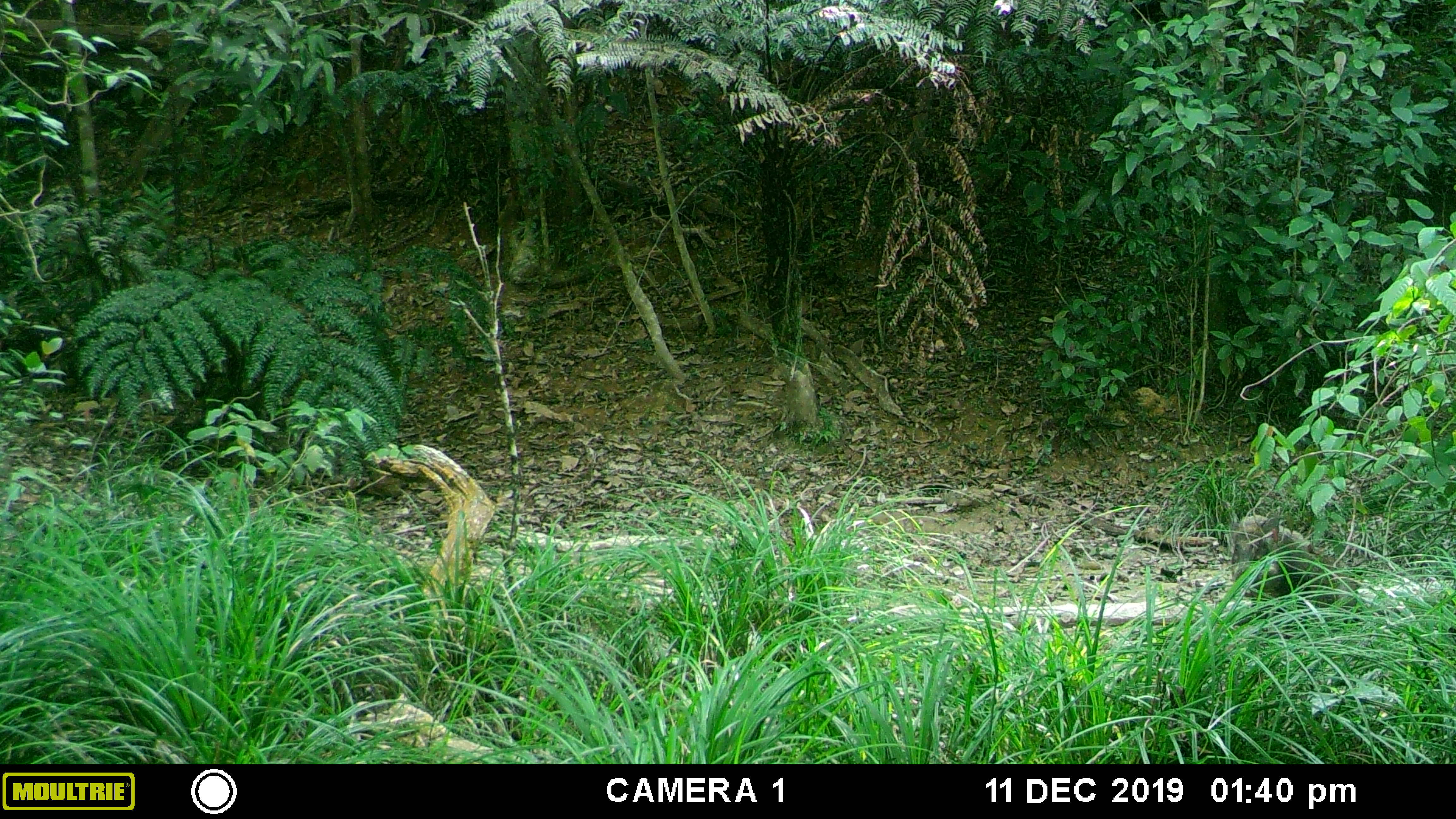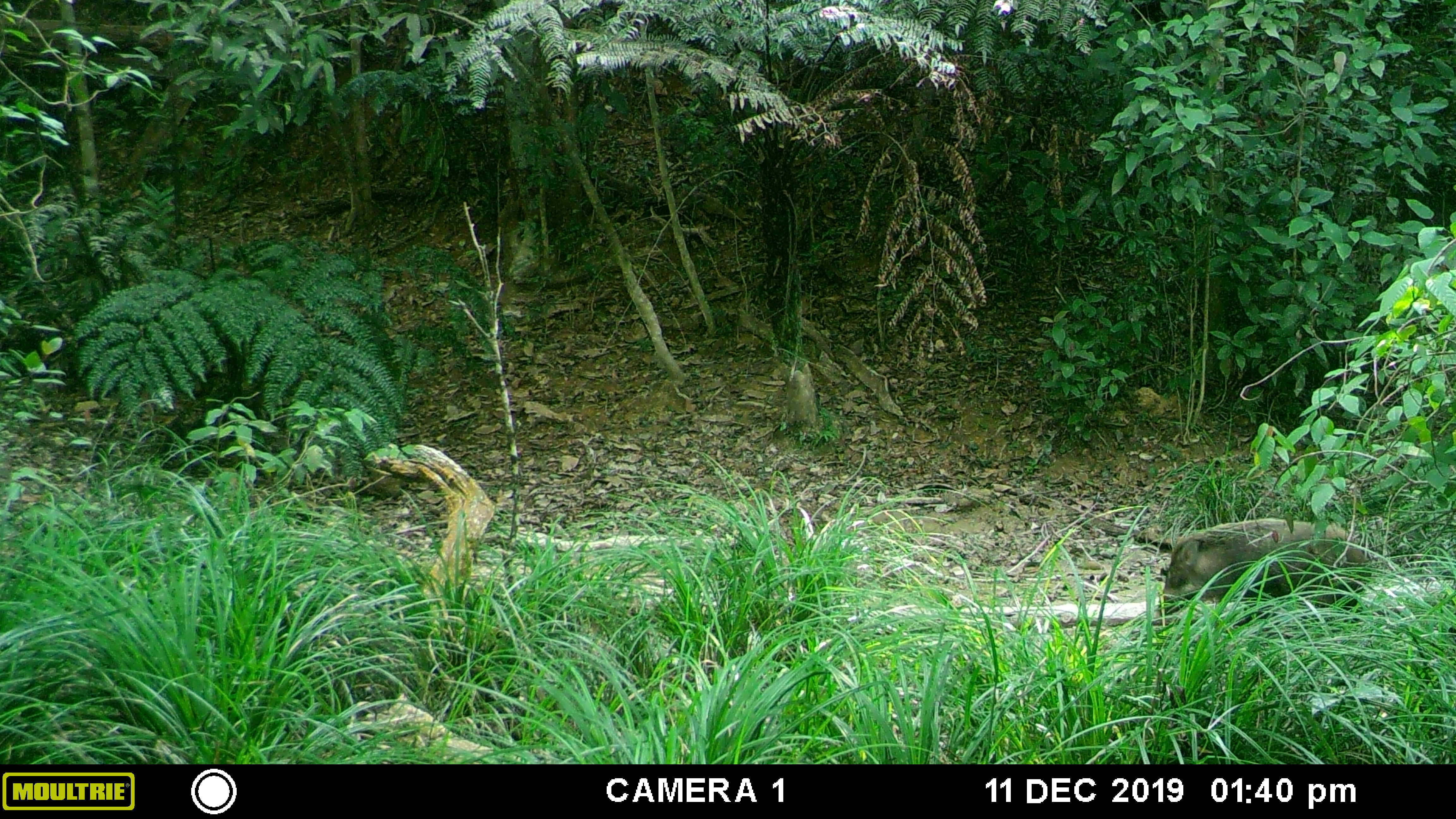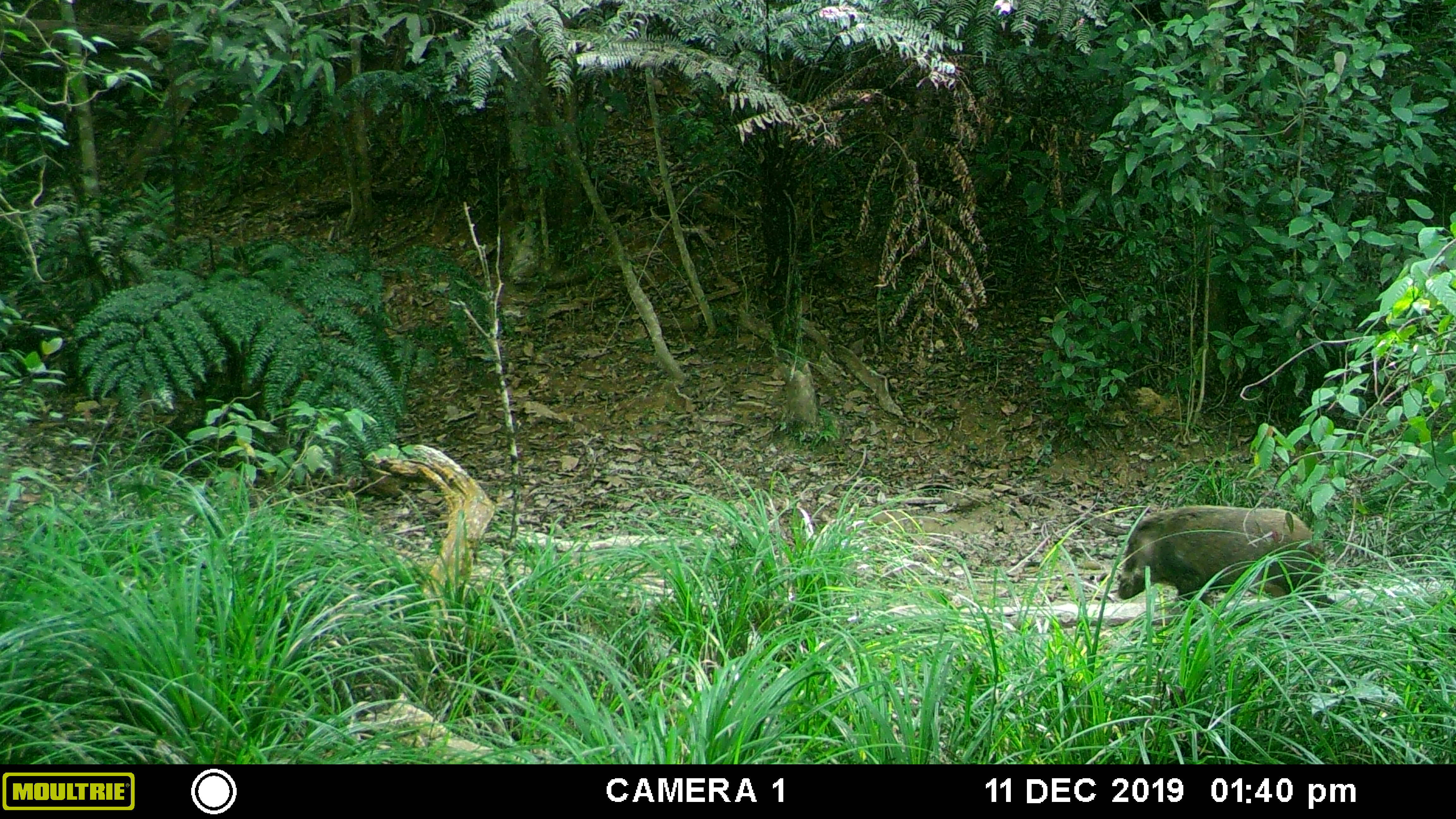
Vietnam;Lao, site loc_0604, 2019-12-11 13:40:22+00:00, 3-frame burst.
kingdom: Animalia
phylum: Chordata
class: Mammalia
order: Artiodactyla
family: Suidae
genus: Sus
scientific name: Sus scrofa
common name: eurasian wild pig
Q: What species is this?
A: Eurasian wild pig (Sus scrofa).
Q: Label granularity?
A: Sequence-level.